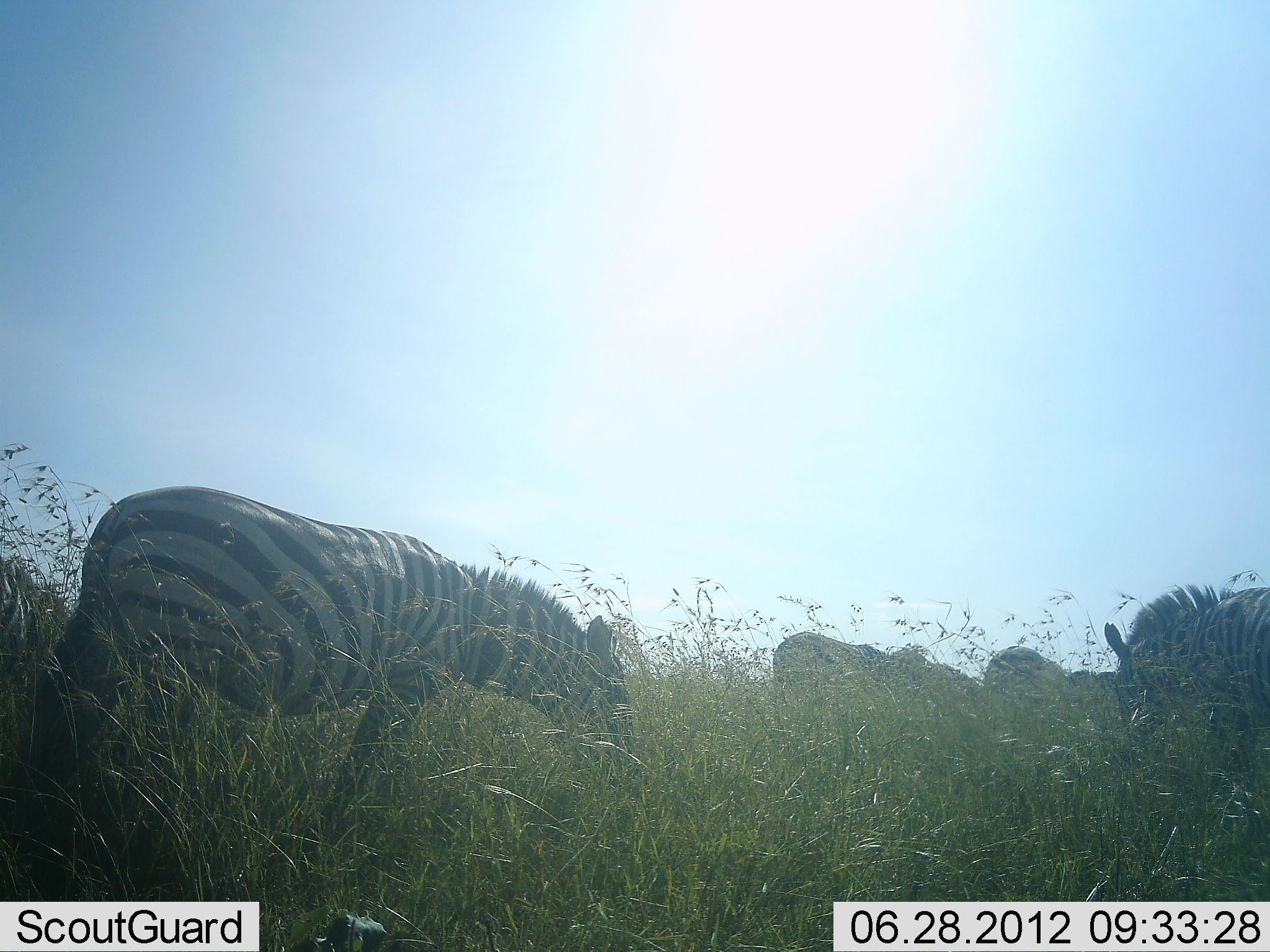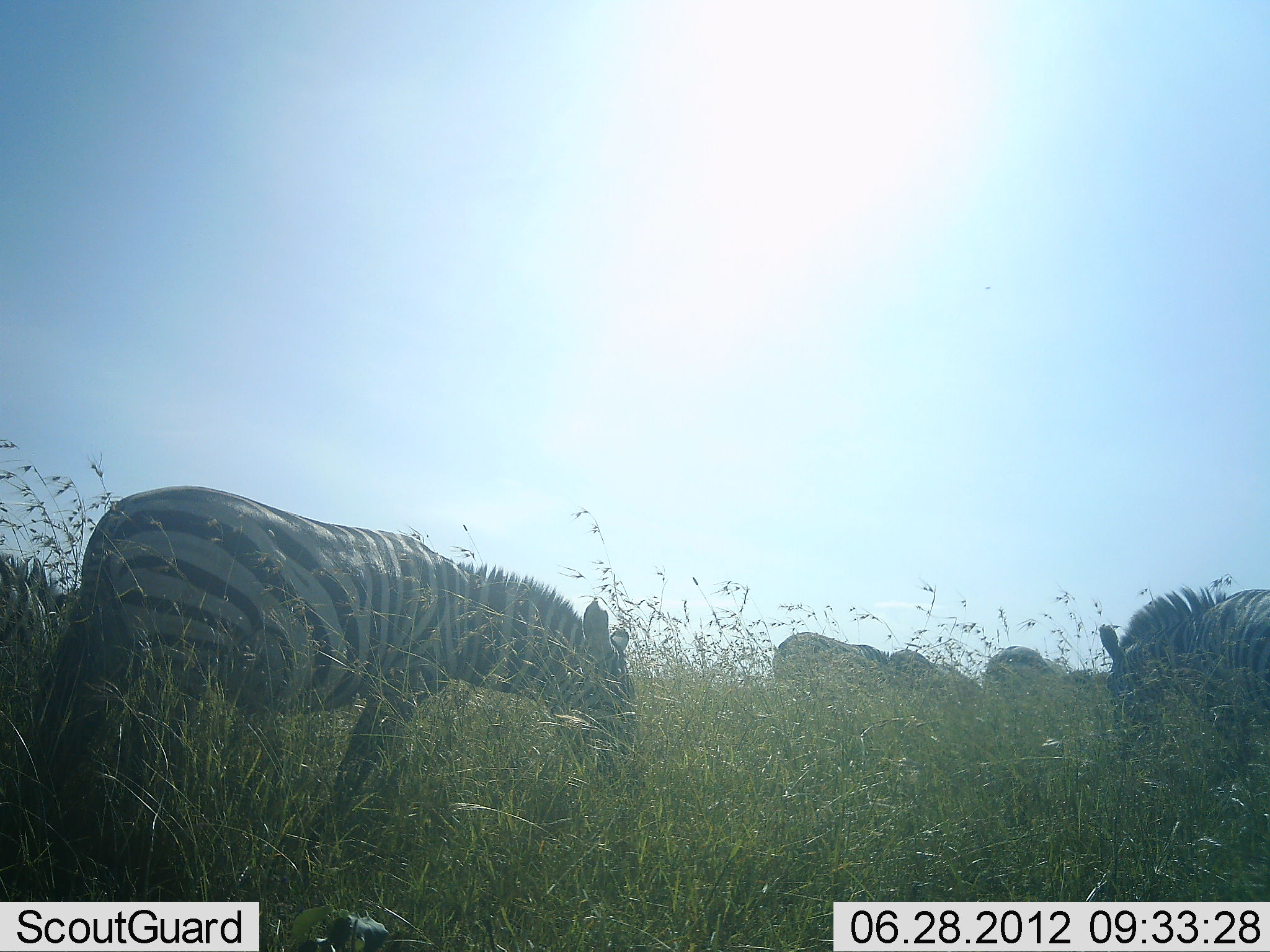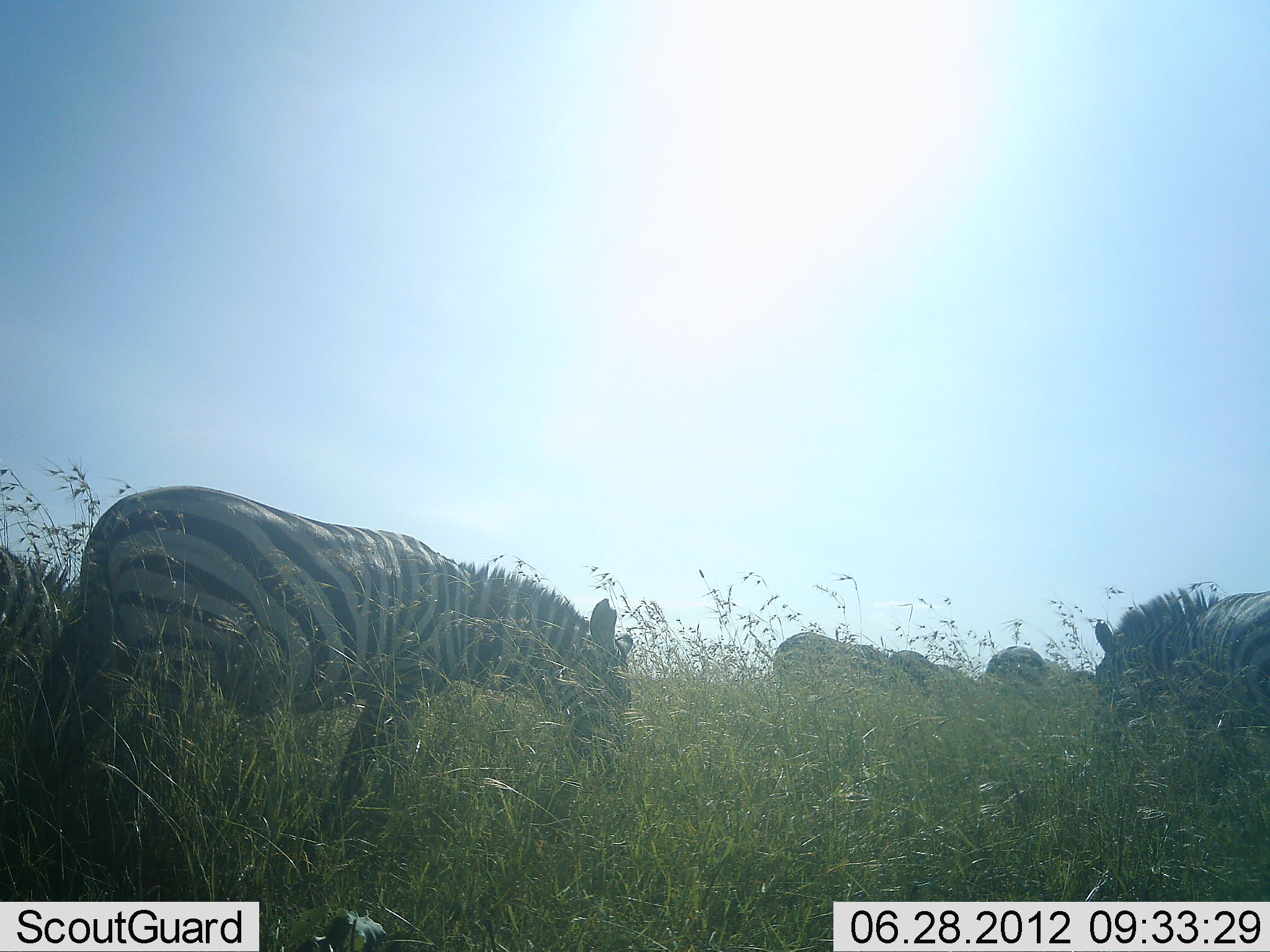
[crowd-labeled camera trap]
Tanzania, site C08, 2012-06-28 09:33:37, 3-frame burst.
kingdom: Animalia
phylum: Chordata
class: Mammalia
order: Perissodactyla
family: Equidae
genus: Equus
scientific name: Equus quagga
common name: plains zebra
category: zebra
Zebra (plains zebra) (Equus quagga), count 6. Behavior (volunteer vote fractions): standing 40%, resting 0%, moving 10%, interacting 0%. Young present (vote fraction): 0%. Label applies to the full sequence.